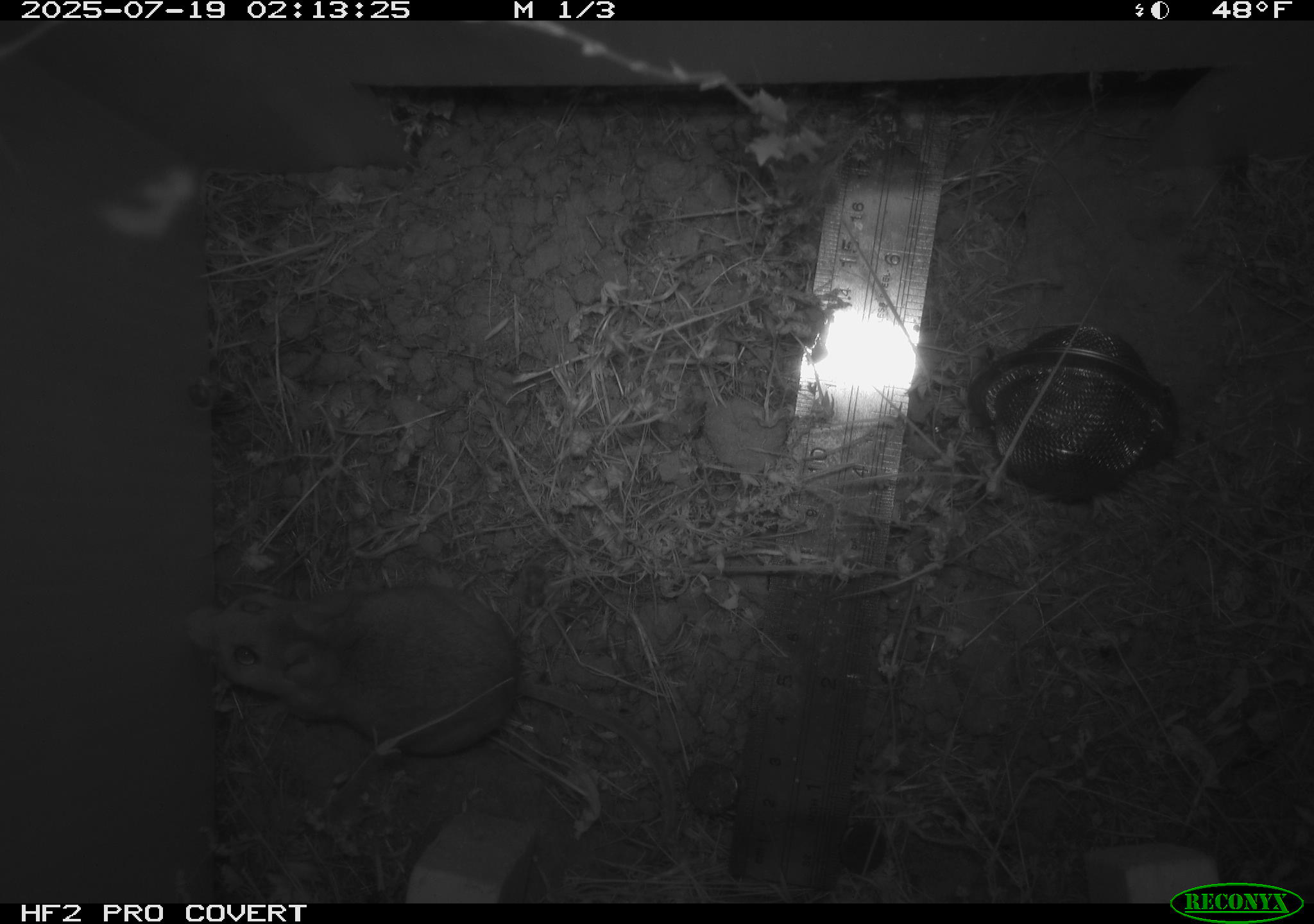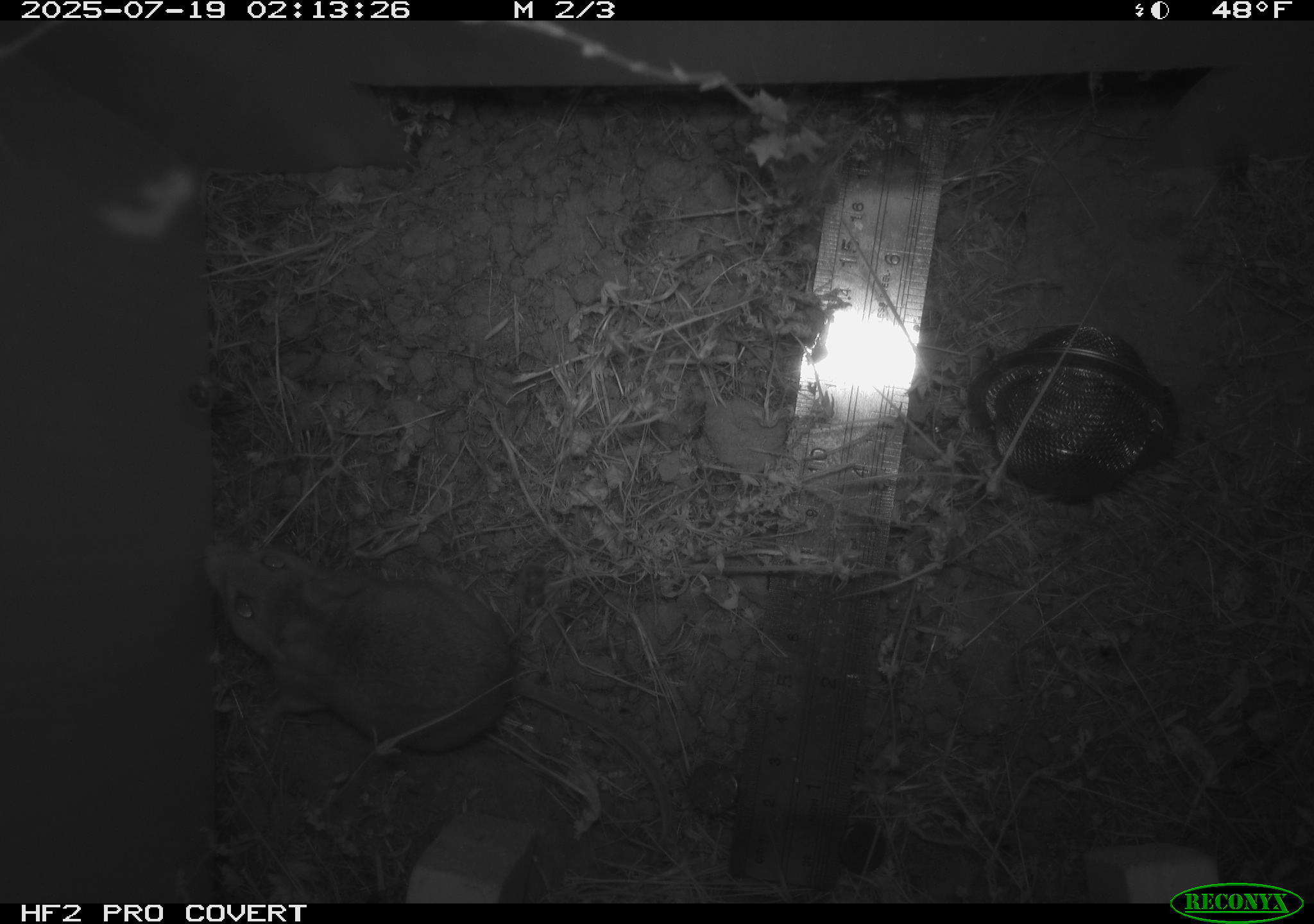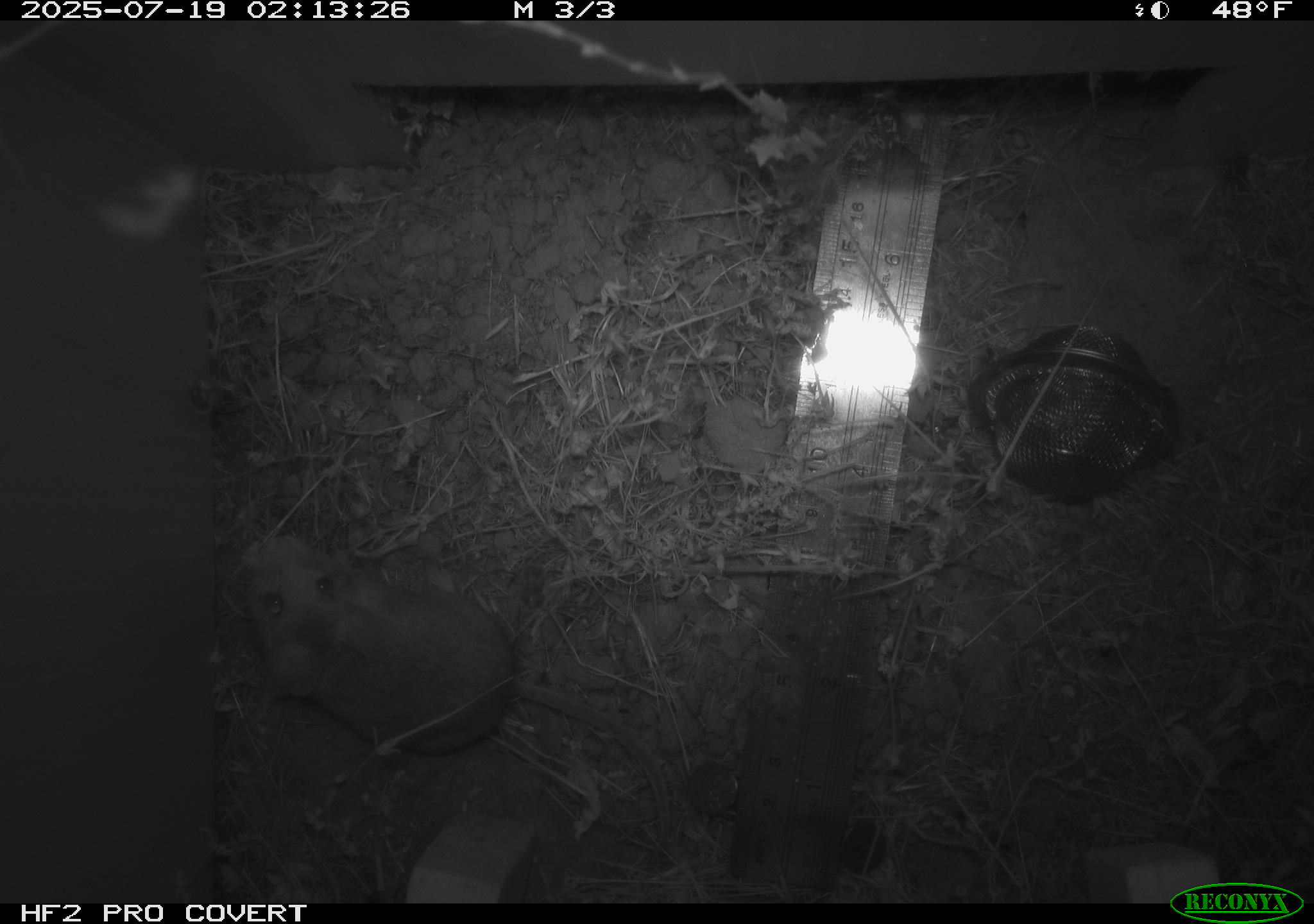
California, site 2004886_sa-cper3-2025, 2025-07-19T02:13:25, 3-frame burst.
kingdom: Animalia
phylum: Chordata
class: Mammalia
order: Rodentia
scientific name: Rodentia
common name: rodent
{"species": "rodent (Rodentia)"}